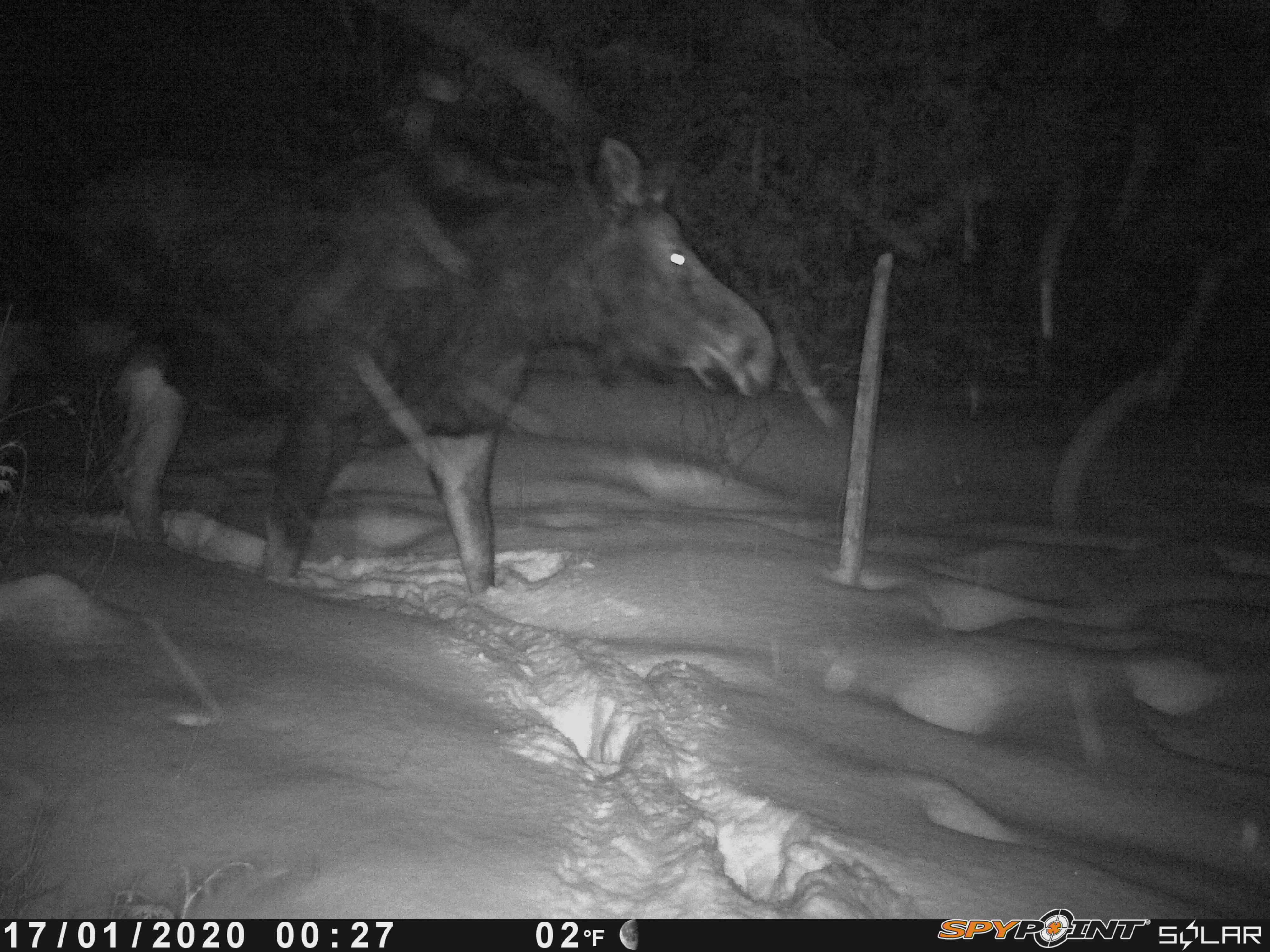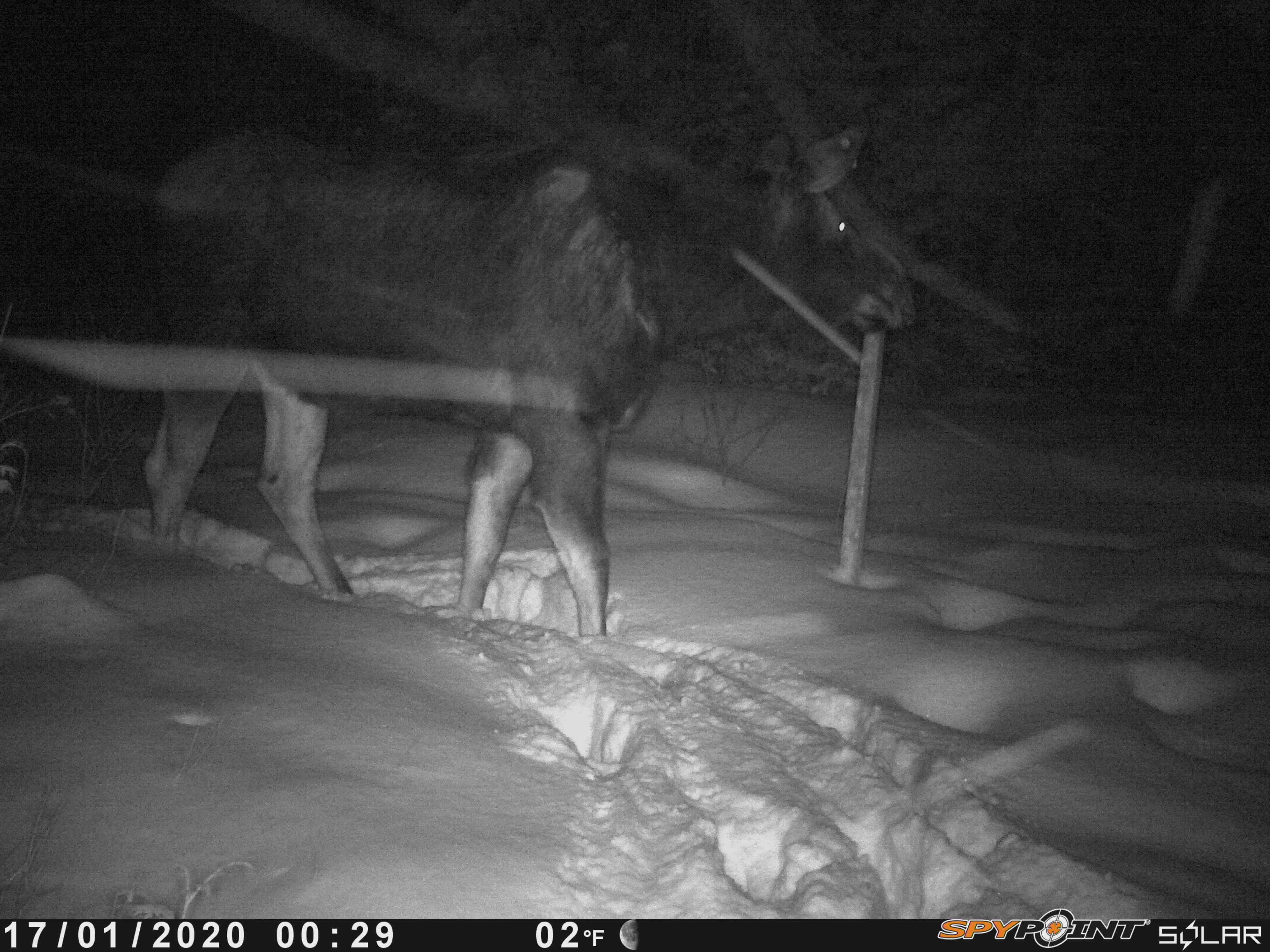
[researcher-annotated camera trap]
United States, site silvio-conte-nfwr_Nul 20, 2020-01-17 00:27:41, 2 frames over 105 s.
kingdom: Animalia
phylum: Chordata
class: Mammalia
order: Artiodactyla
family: Cervidae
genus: Alces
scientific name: Alces alces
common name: moose